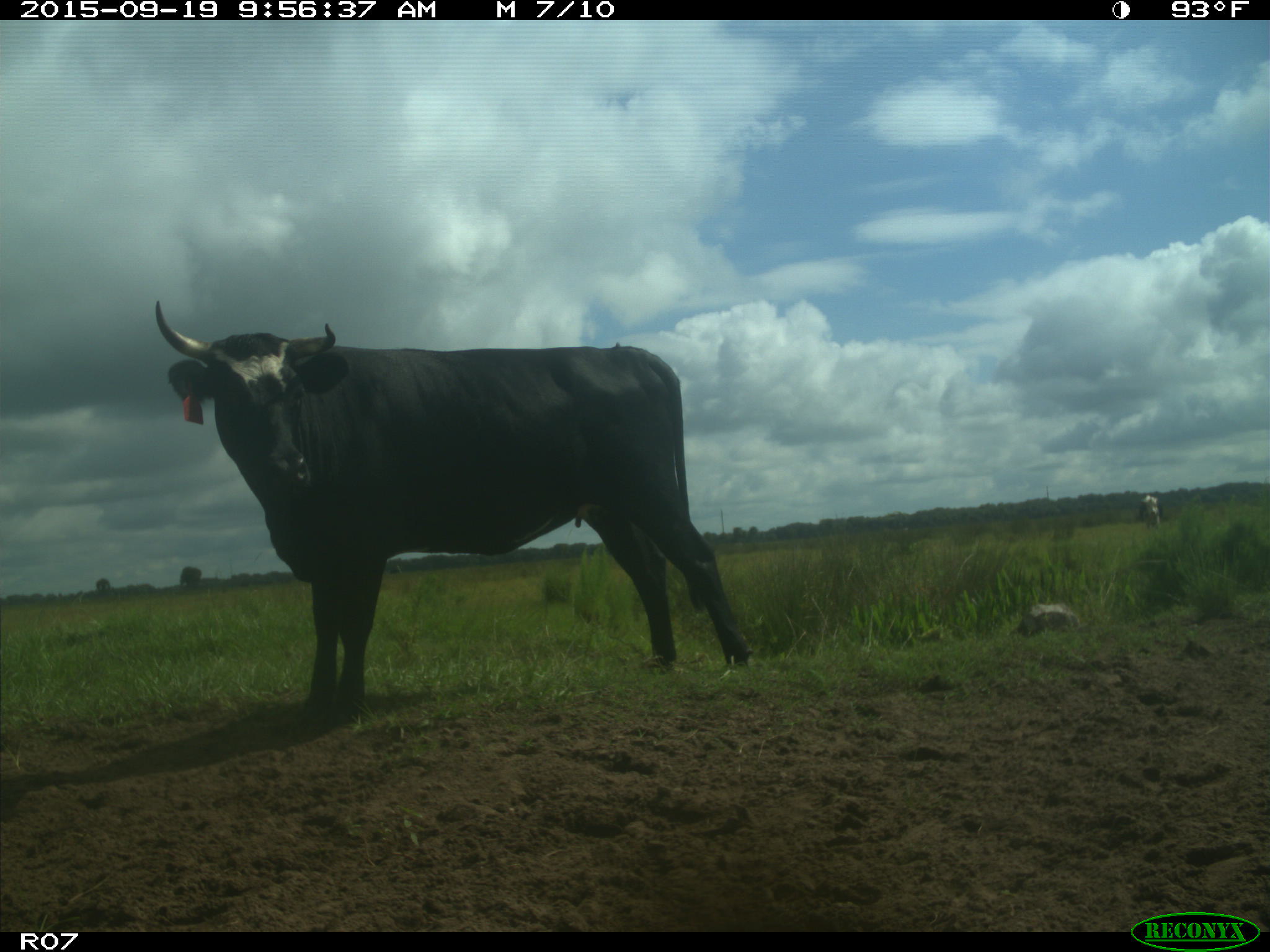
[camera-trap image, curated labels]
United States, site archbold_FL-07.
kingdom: Animalia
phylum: Chordata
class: Mammalia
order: Artiodactyla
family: Bovidae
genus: Bos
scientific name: Bos taurus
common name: domestic cow